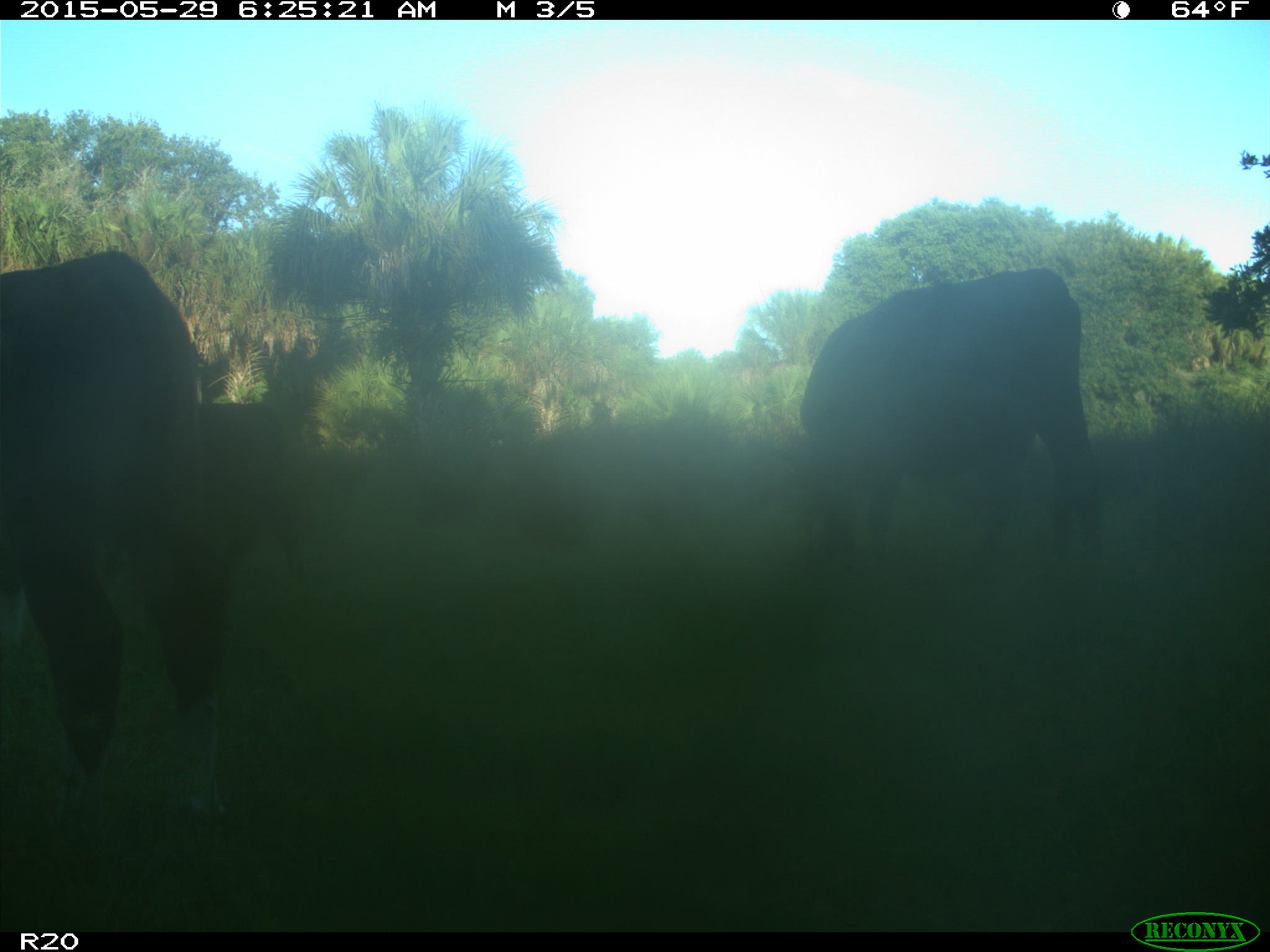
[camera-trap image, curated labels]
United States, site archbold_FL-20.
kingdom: Animalia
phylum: Chordata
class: Mammalia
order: Artiodactyla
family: Bovidae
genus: Bos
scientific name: Bos taurus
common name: domestic cow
Bos taurus (domestic cow).